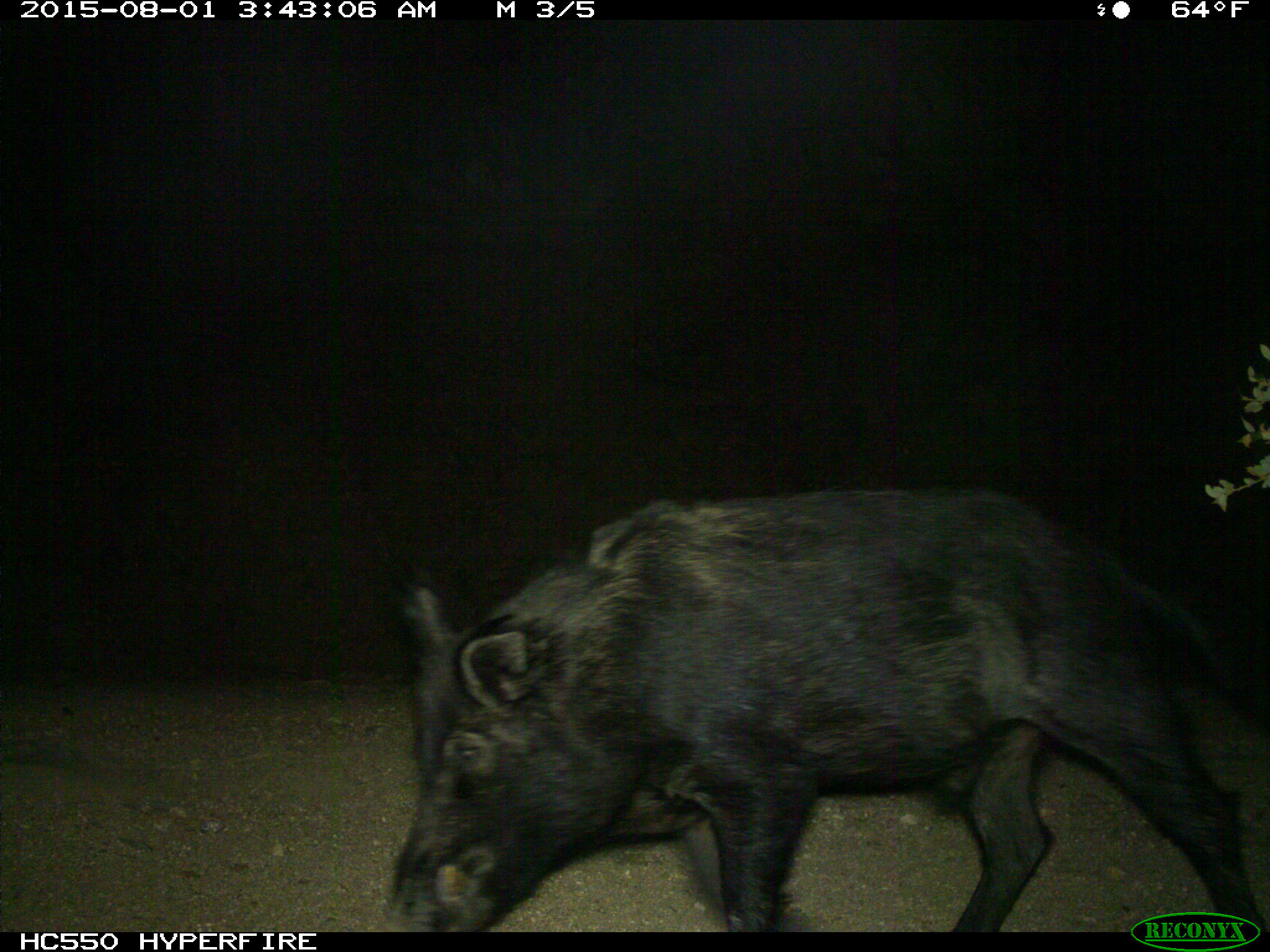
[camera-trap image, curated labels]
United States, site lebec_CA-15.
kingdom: Animalia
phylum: Chordata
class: Mammalia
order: Artiodactyla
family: Suidae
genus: Sus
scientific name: Sus scrofa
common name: wild boar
Sus scrofa (wild boar).